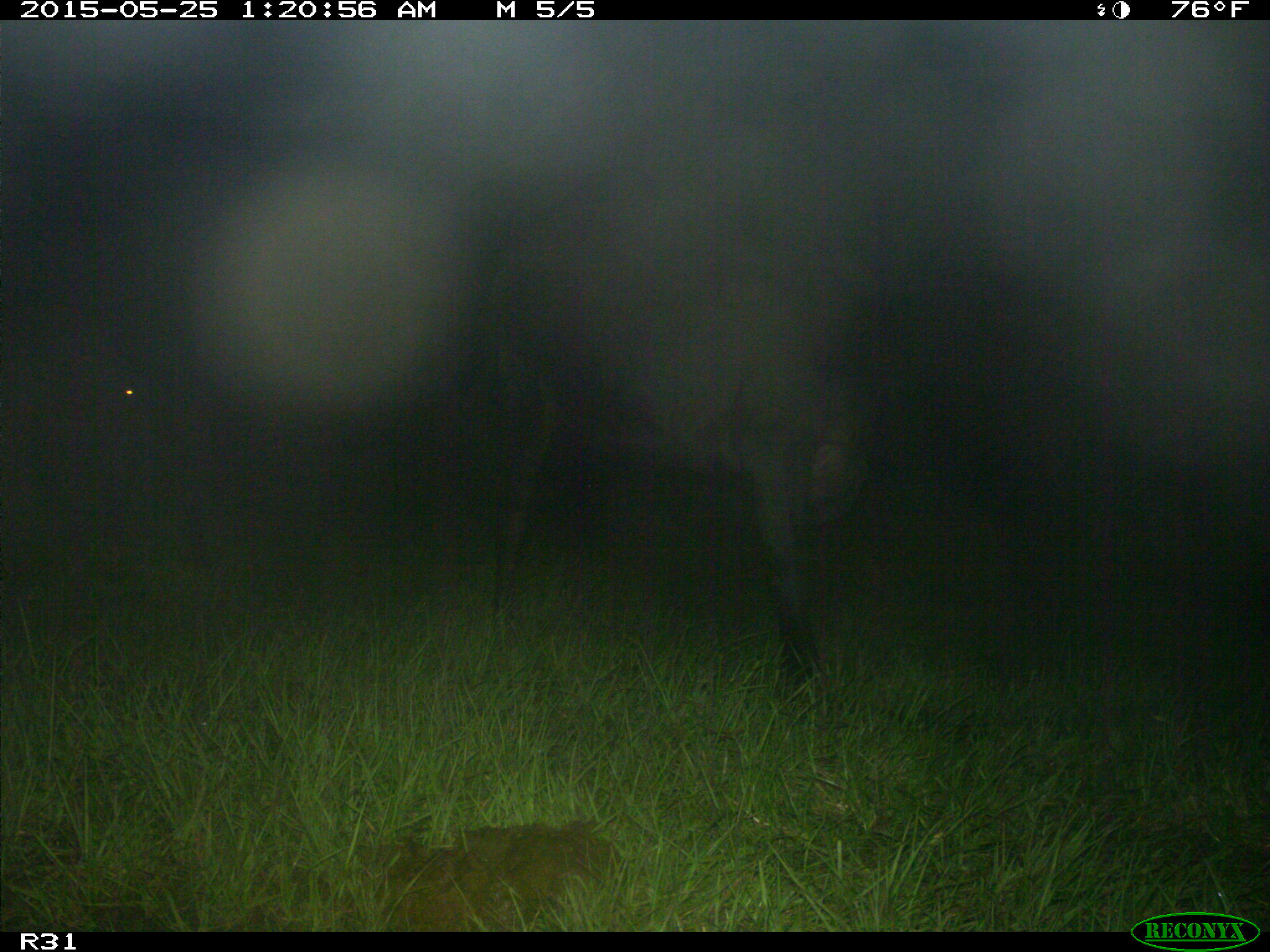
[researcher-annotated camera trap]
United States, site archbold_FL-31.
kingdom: Animalia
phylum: Chordata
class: Mammalia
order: Artiodactyla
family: Bovidae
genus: Bos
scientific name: Bos taurus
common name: domestic cow